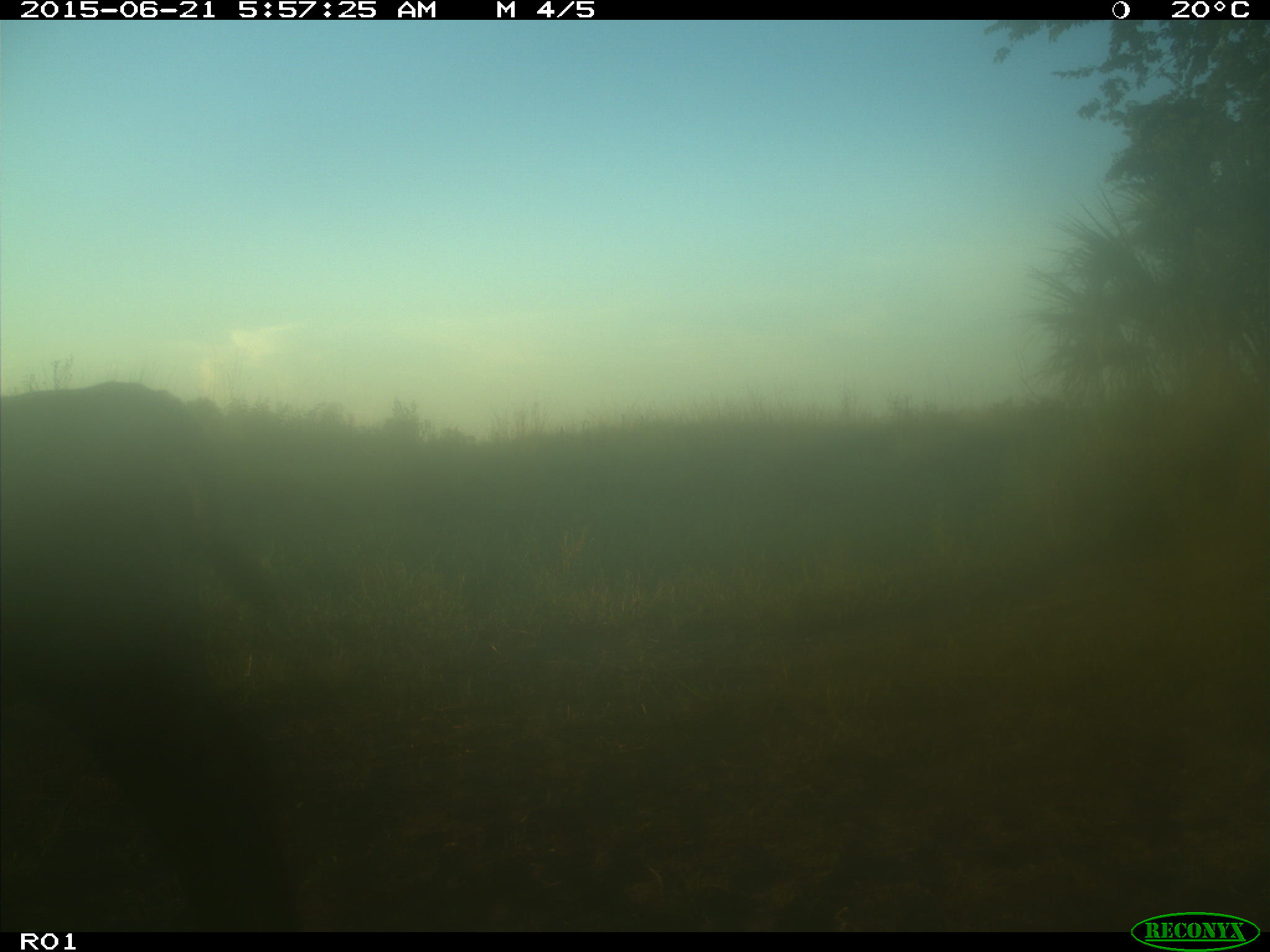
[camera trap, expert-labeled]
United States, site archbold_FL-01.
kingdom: Animalia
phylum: Chordata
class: Mammalia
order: Artiodactyla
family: Bovidae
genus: Bos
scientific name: Bos taurus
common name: domestic cow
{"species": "Bos taurus (domestic cow)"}